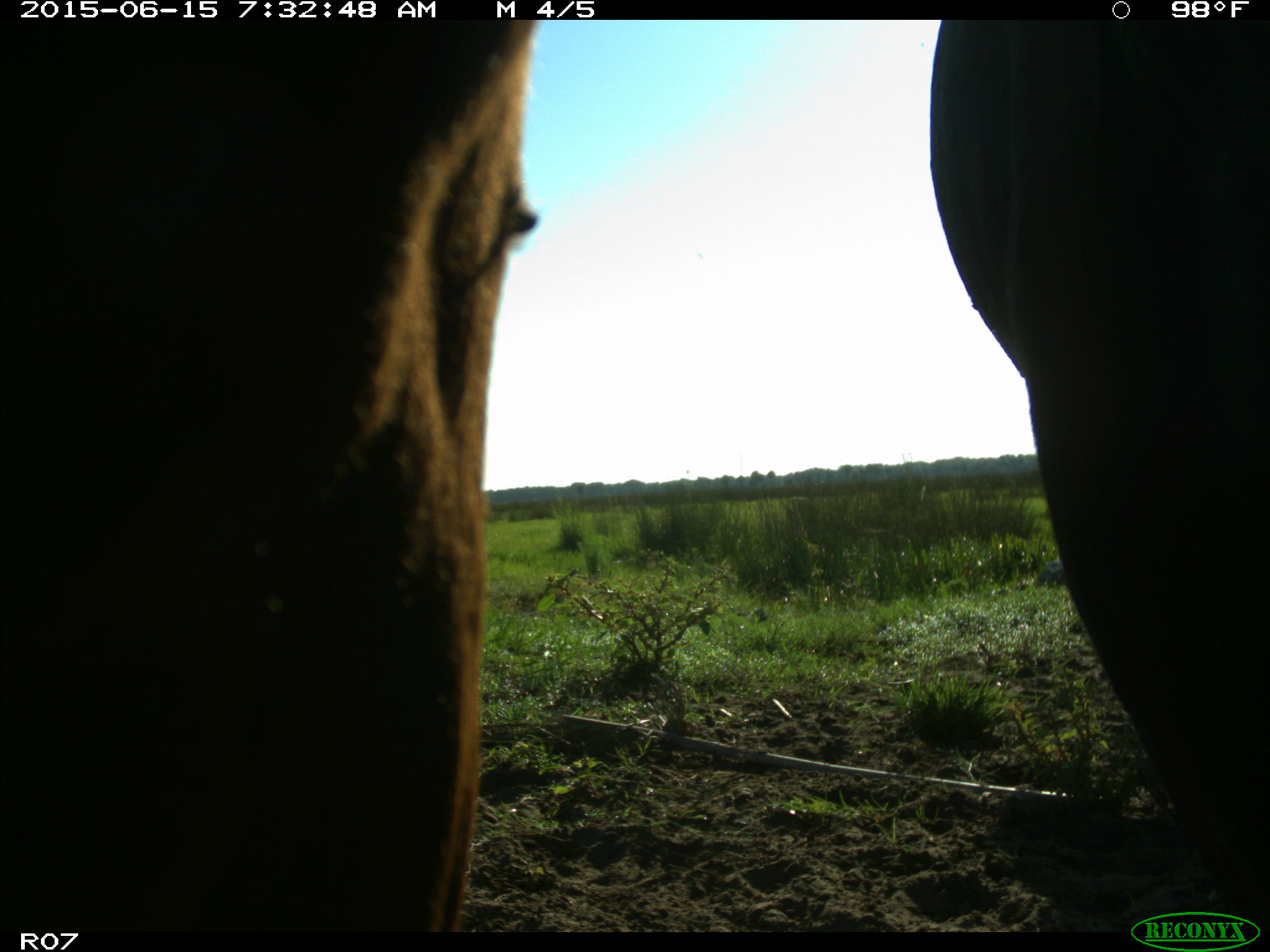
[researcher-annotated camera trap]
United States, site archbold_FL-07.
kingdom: Animalia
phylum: Chordata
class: Mammalia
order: Artiodactyla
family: Bovidae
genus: Bos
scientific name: Bos taurus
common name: domestic cow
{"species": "Bos taurus (domestic cow)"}